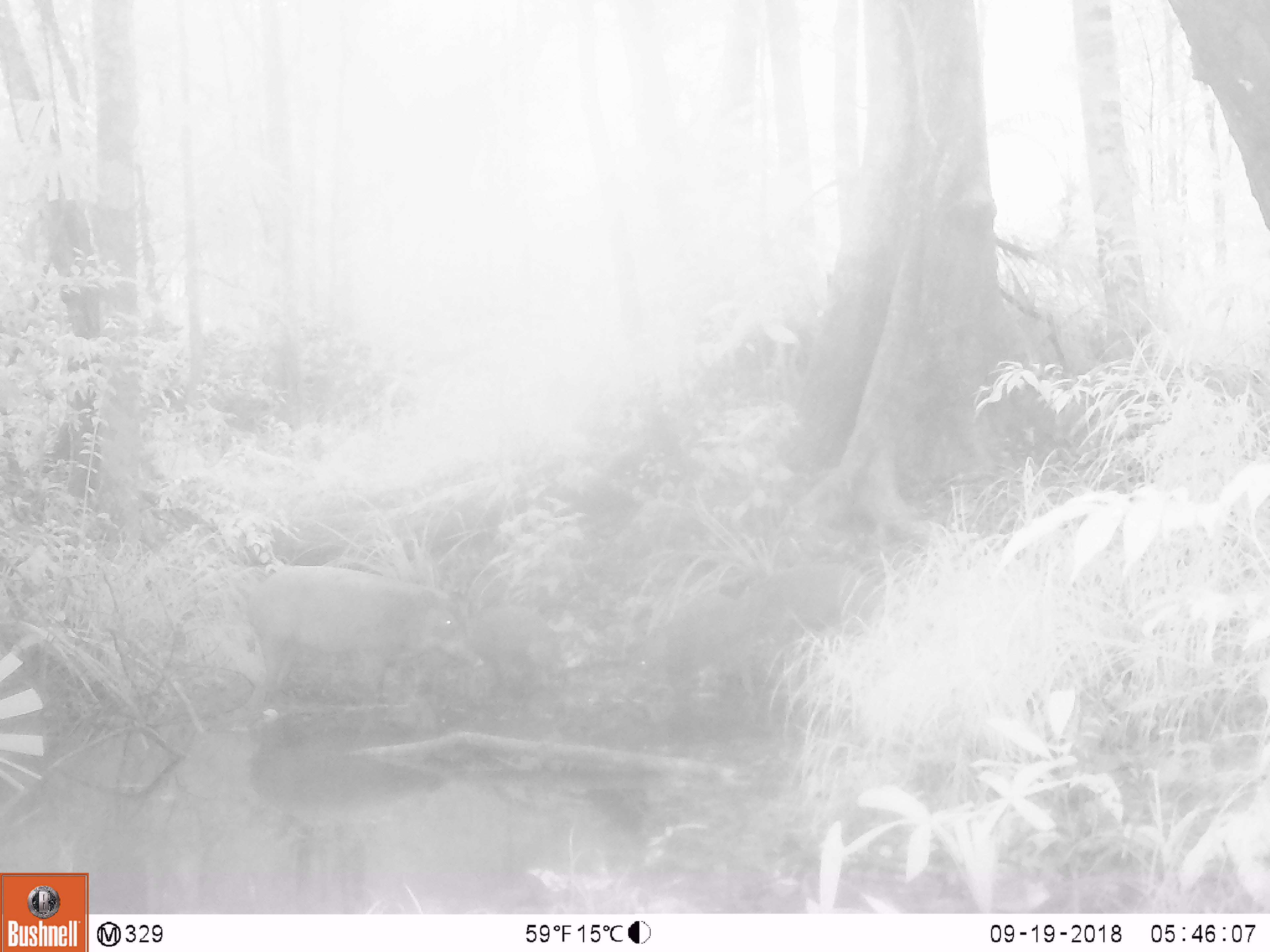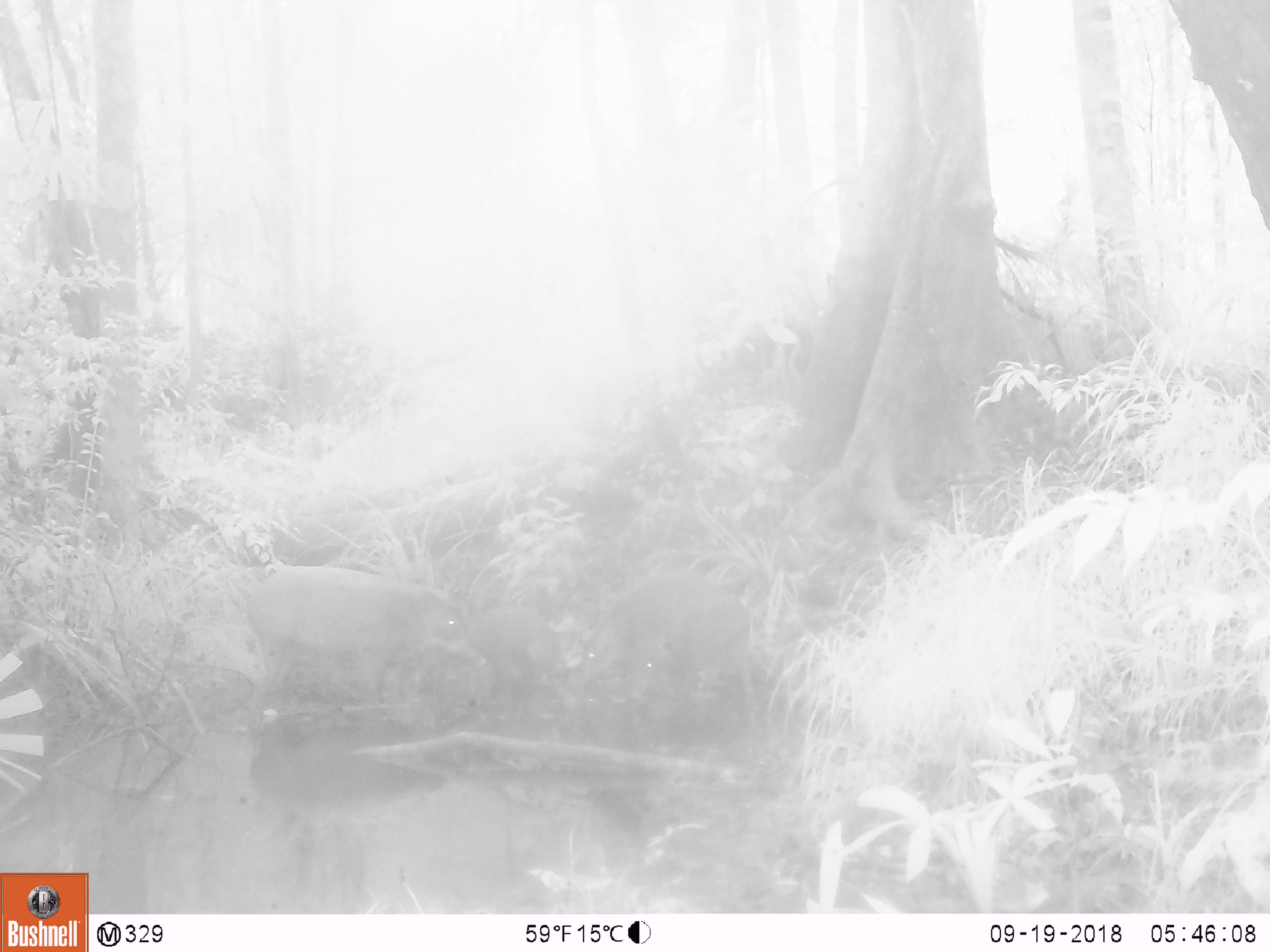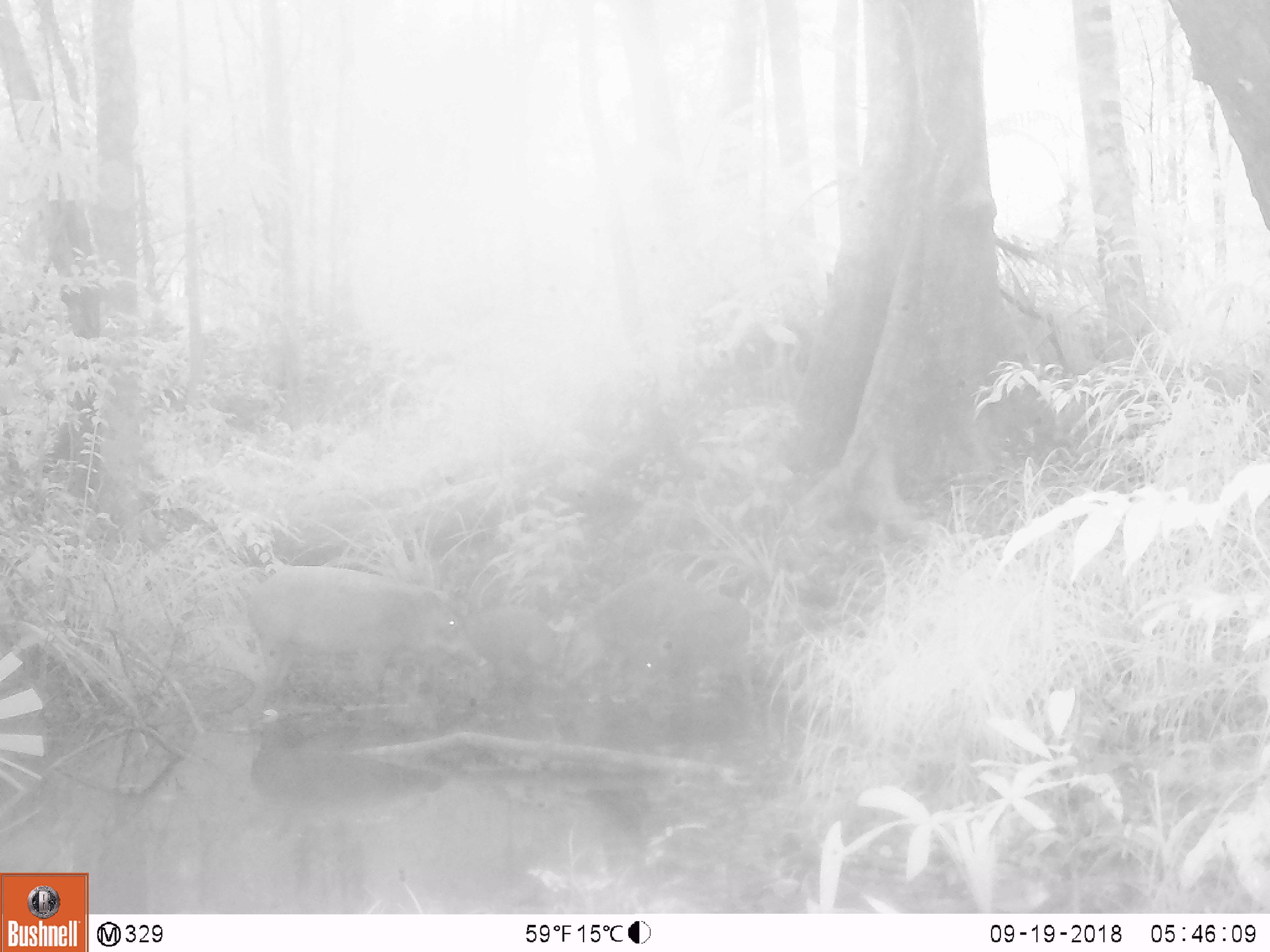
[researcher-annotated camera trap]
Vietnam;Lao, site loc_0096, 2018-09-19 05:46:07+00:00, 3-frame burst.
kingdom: Animalia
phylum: Chordata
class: Mammalia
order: Artiodactyla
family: Suidae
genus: Sus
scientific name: Sus scrofa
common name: eurasian wild pig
Eurasian wild pig (Sus scrofa). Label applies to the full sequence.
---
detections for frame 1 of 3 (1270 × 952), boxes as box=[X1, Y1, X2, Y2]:
eurasian wild pig: box=[245, 565, 484, 706]; box=[624, 591, 753, 712]; box=[746, 561, 881, 674]; box=[468, 604, 563, 691]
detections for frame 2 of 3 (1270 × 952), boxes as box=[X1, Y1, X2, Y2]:
eurasian wild pig: box=[245, 565, 488, 726]; box=[566, 573, 725, 687]; box=[626, 592, 755, 700]; box=[463, 604, 561, 704]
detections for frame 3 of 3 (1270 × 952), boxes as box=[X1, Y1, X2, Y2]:
eurasian wild pig: box=[246, 564, 486, 718]; box=[553, 570, 695, 703]; box=[628, 596, 755, 725]; box=[459, 606, 559, 699]